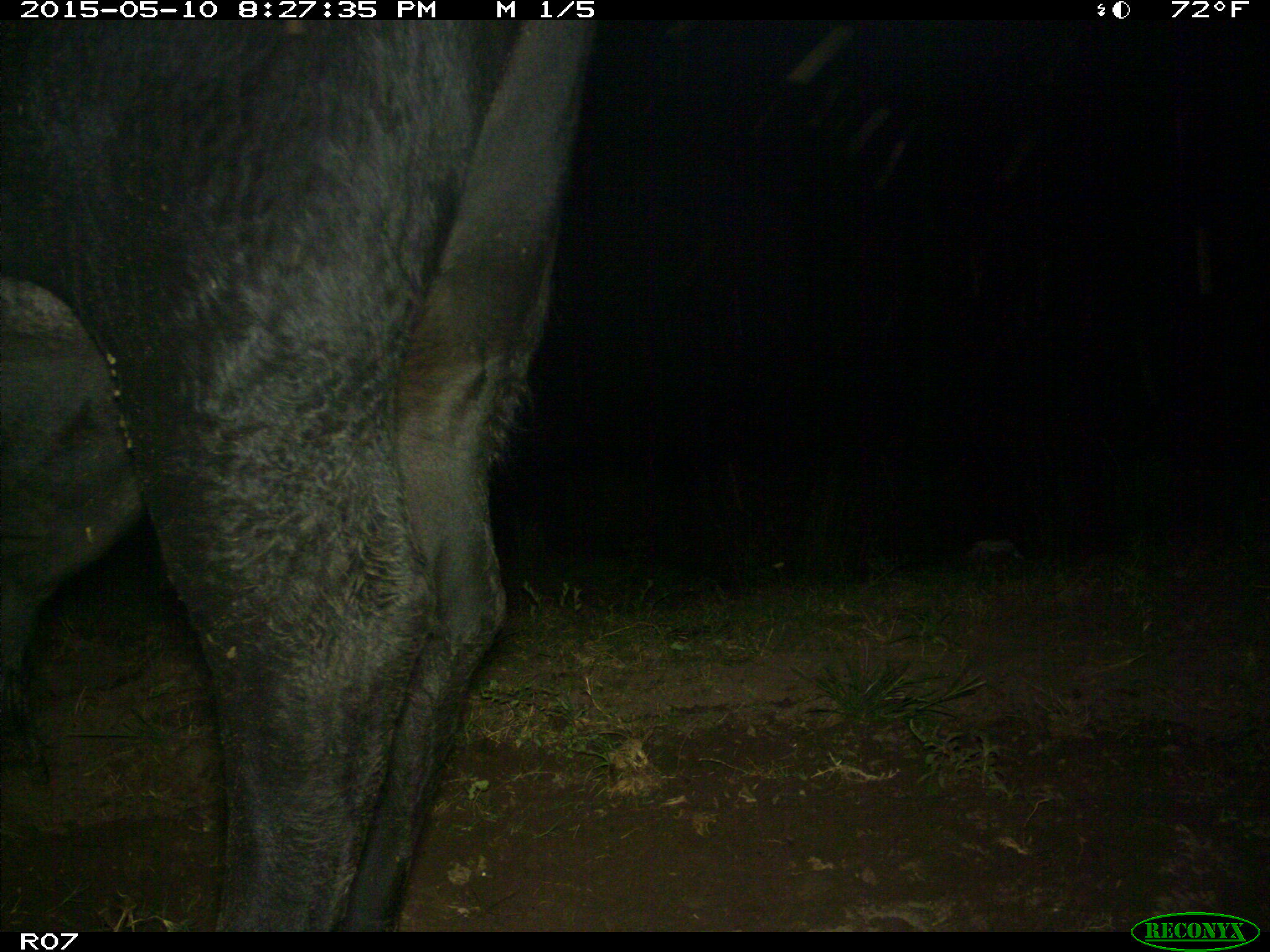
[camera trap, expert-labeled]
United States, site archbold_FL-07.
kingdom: Animalia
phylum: Chordata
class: Mammalia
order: Artiodactyla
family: Bovidae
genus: Bos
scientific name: Bos taurus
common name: domestic cow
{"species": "Bos taurus (domestic cow)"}